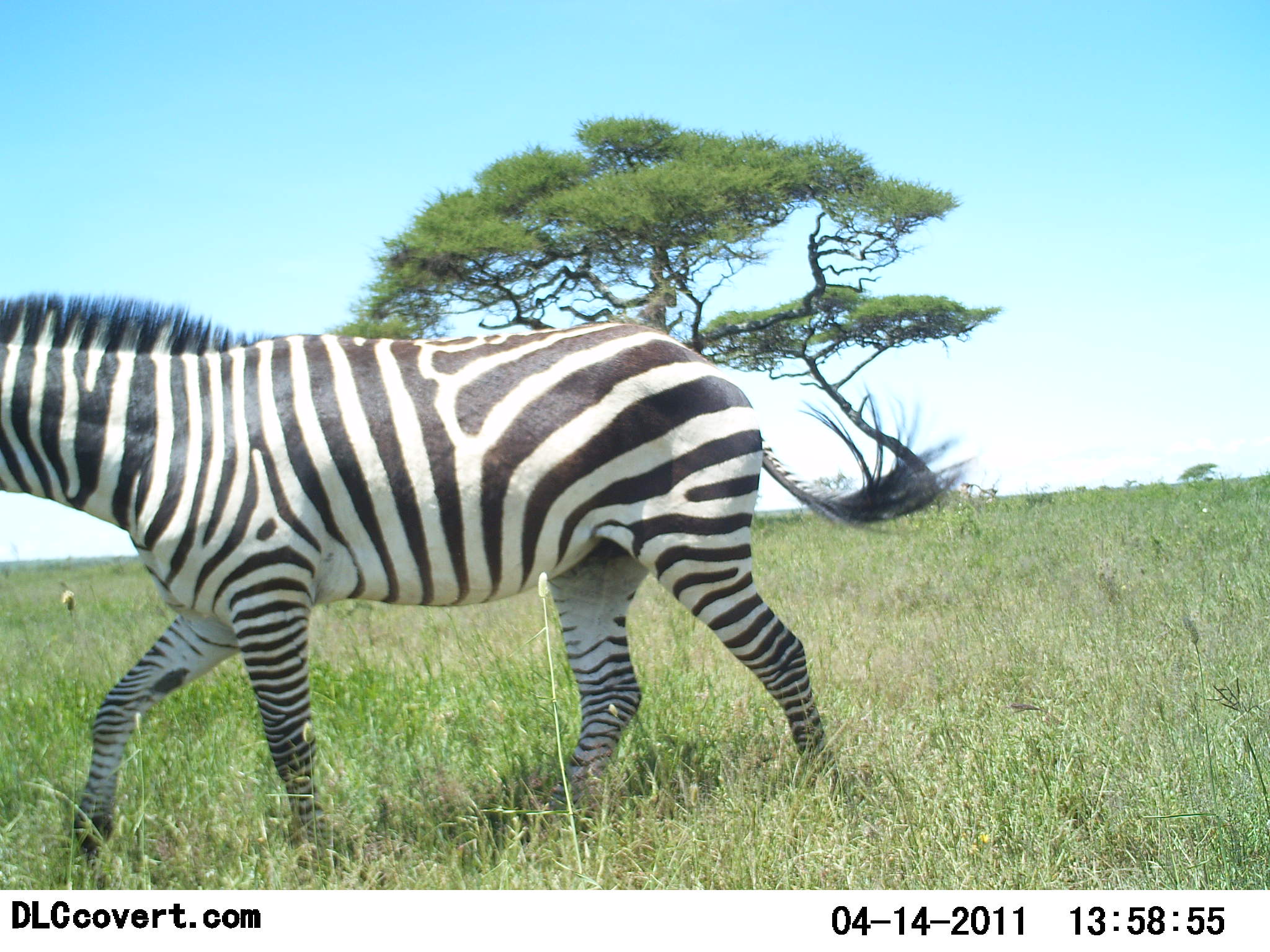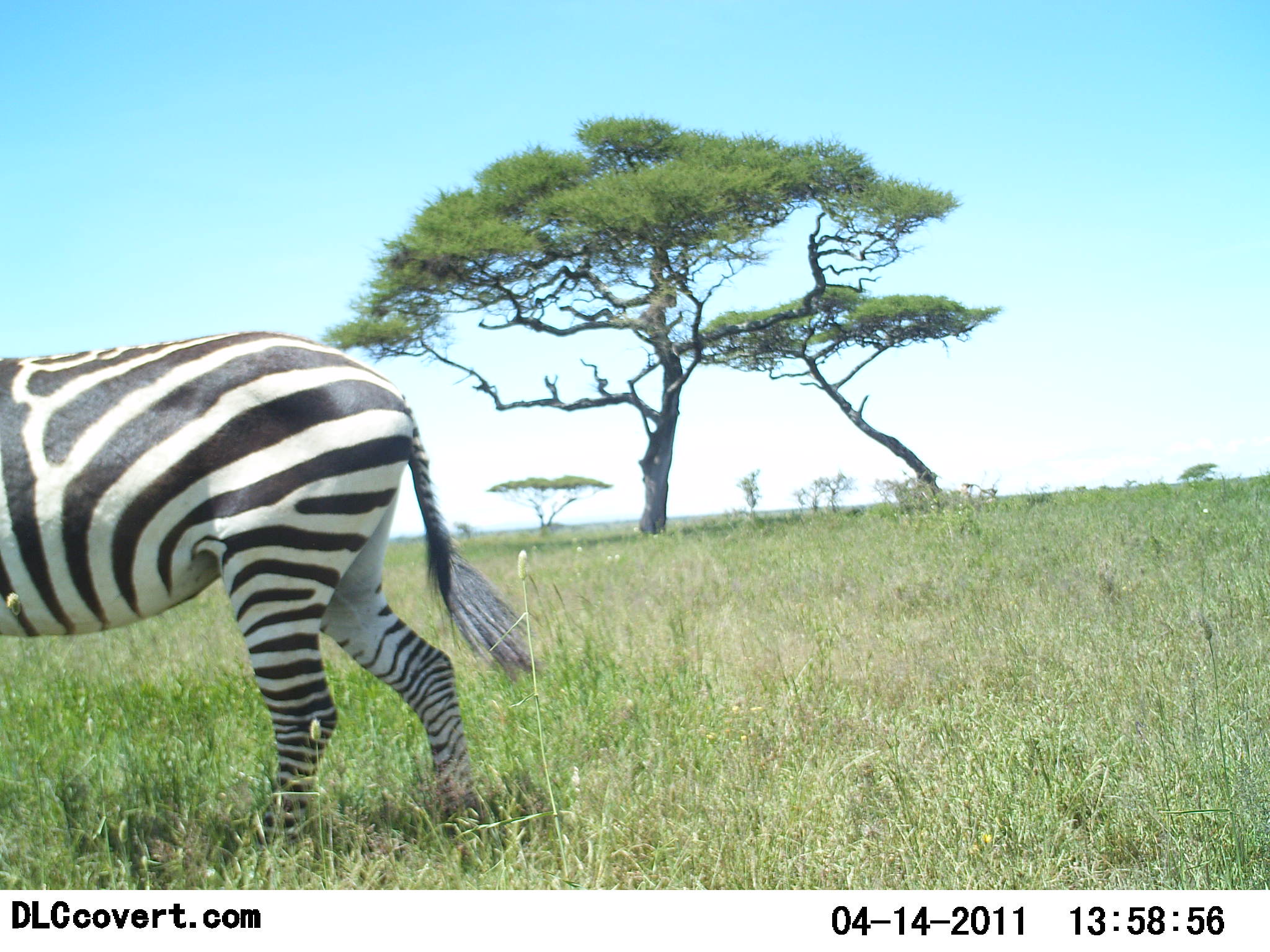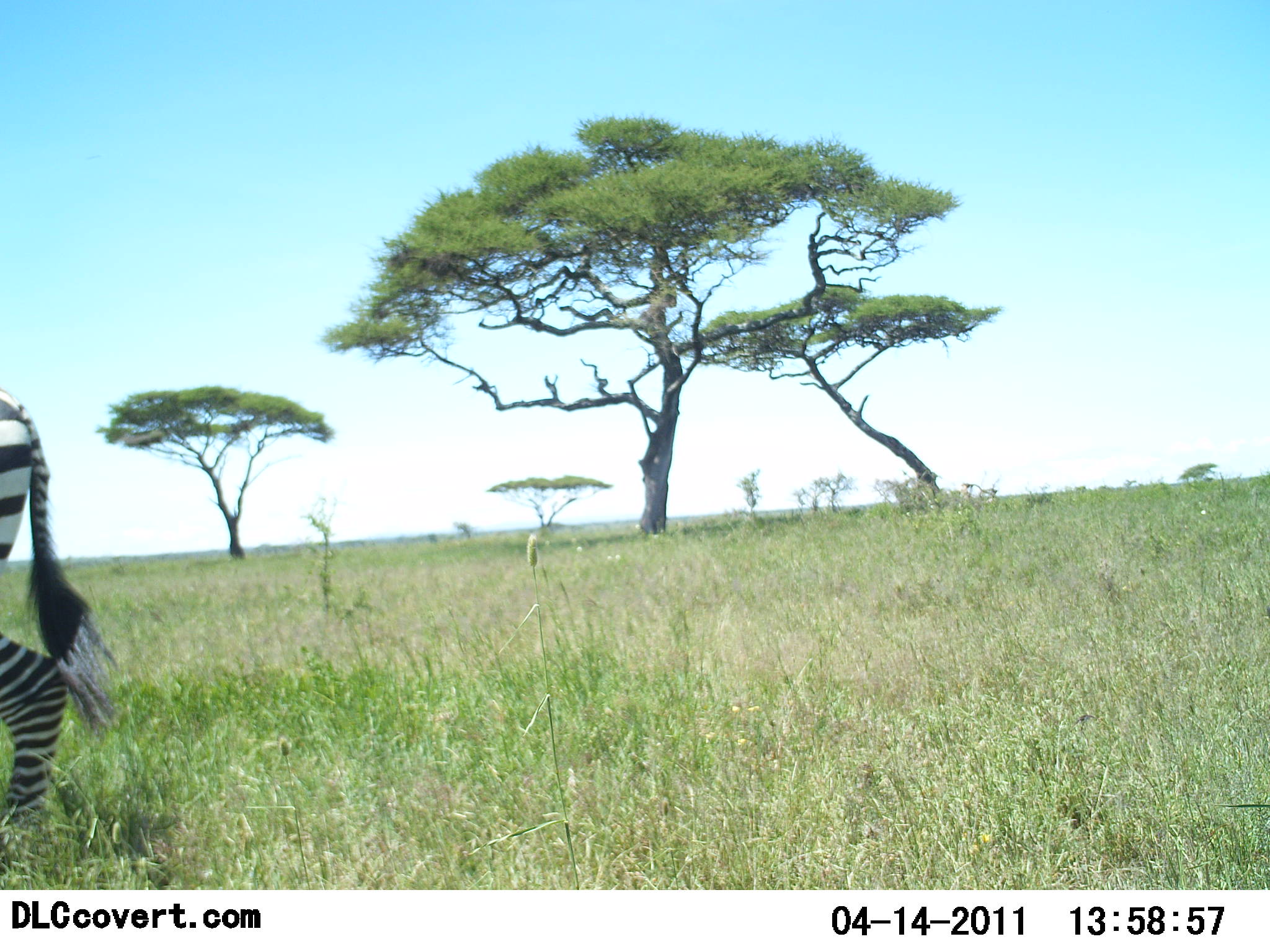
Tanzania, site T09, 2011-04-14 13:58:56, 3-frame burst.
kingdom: Animalia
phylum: Chordata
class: Mammalia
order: Perissodactyla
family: Equidae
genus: Equus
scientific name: Equus quagga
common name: plains zebra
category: zebra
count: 1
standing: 0%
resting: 0%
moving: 100%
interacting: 0%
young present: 0%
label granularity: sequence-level